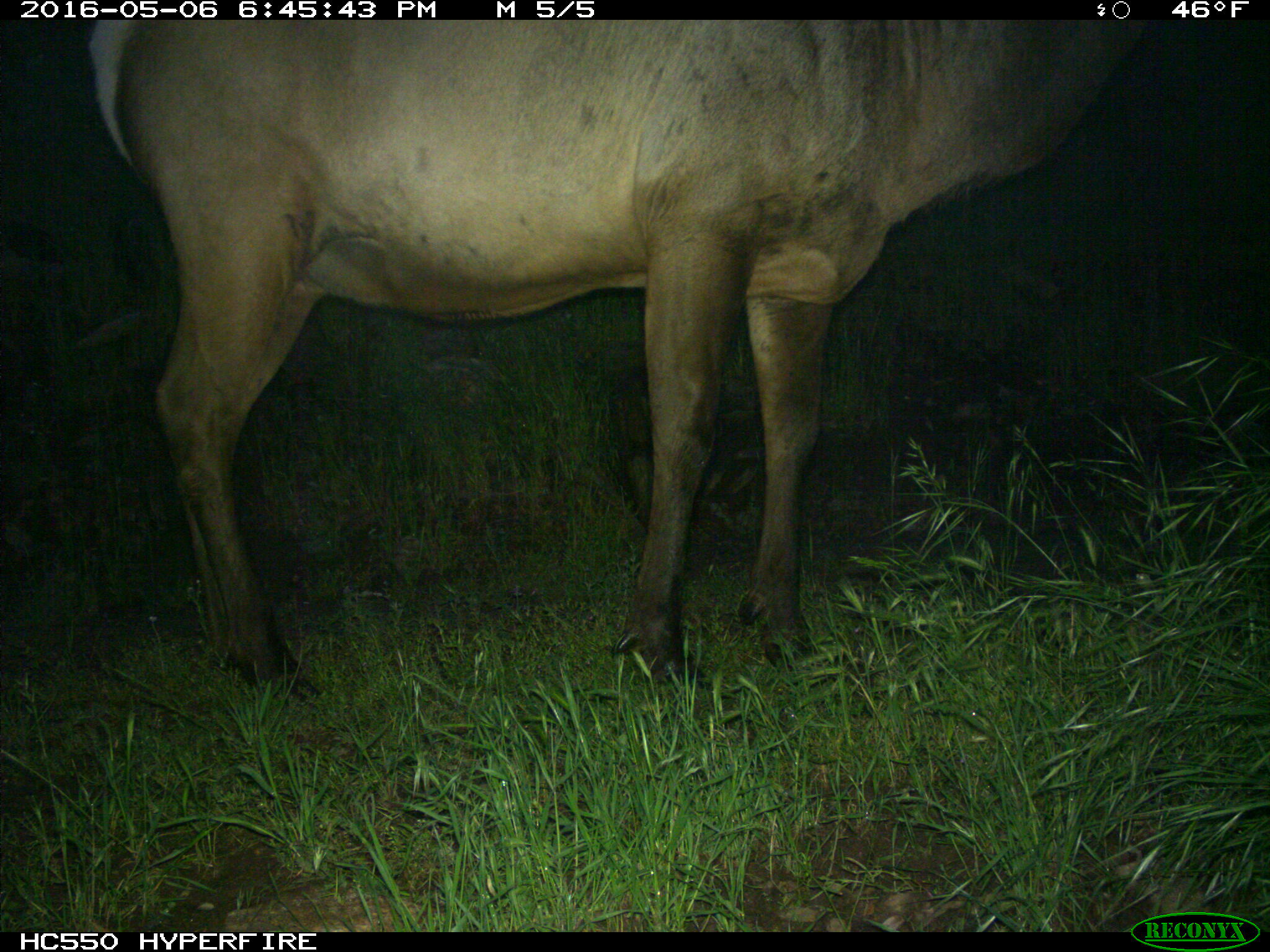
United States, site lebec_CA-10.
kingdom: Animalia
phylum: Chordata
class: Mammalia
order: Artiodactyla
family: Cervidae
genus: Cervus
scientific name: Cervus canadensis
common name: elk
Cervus canadensis (elk).